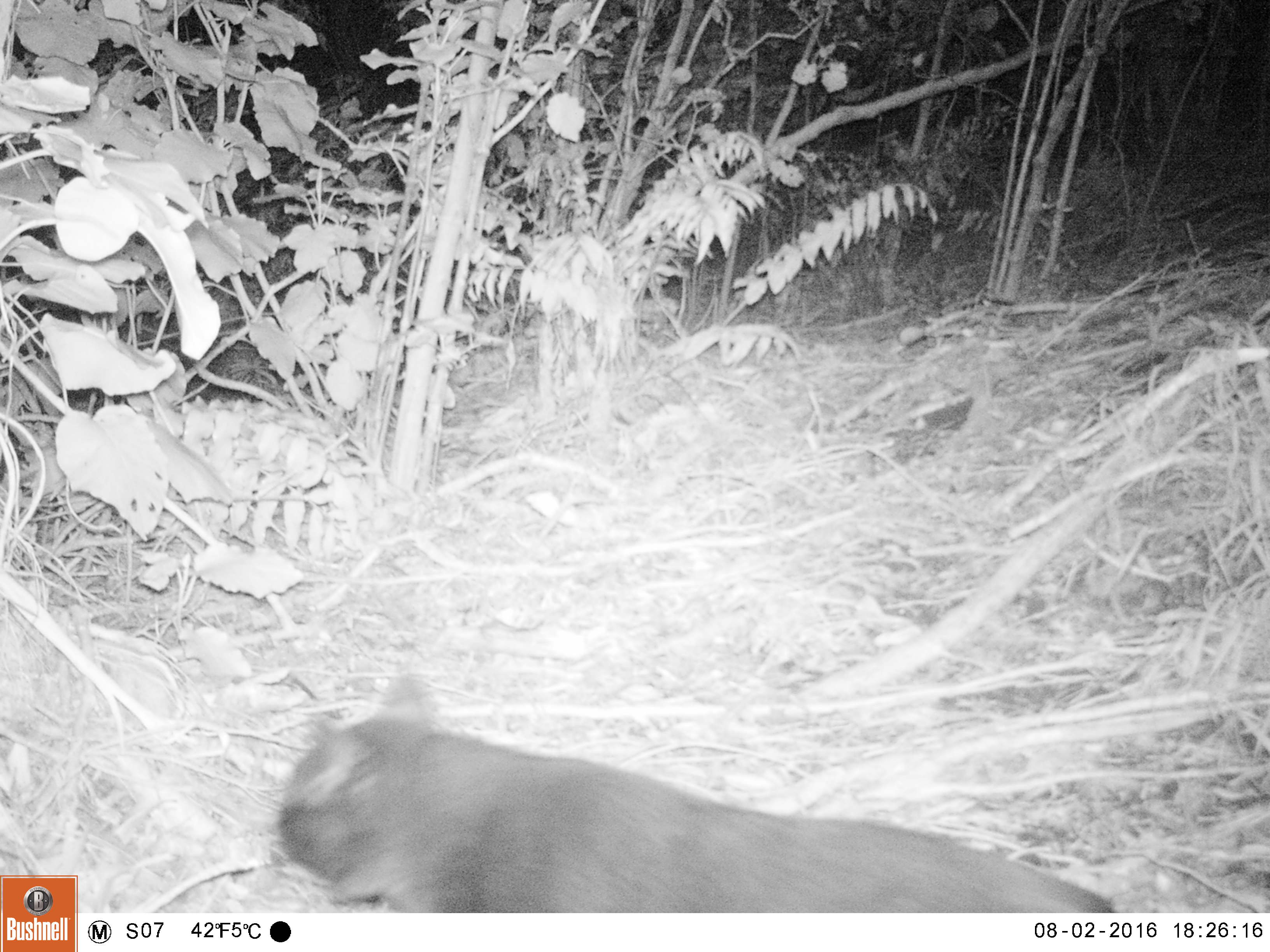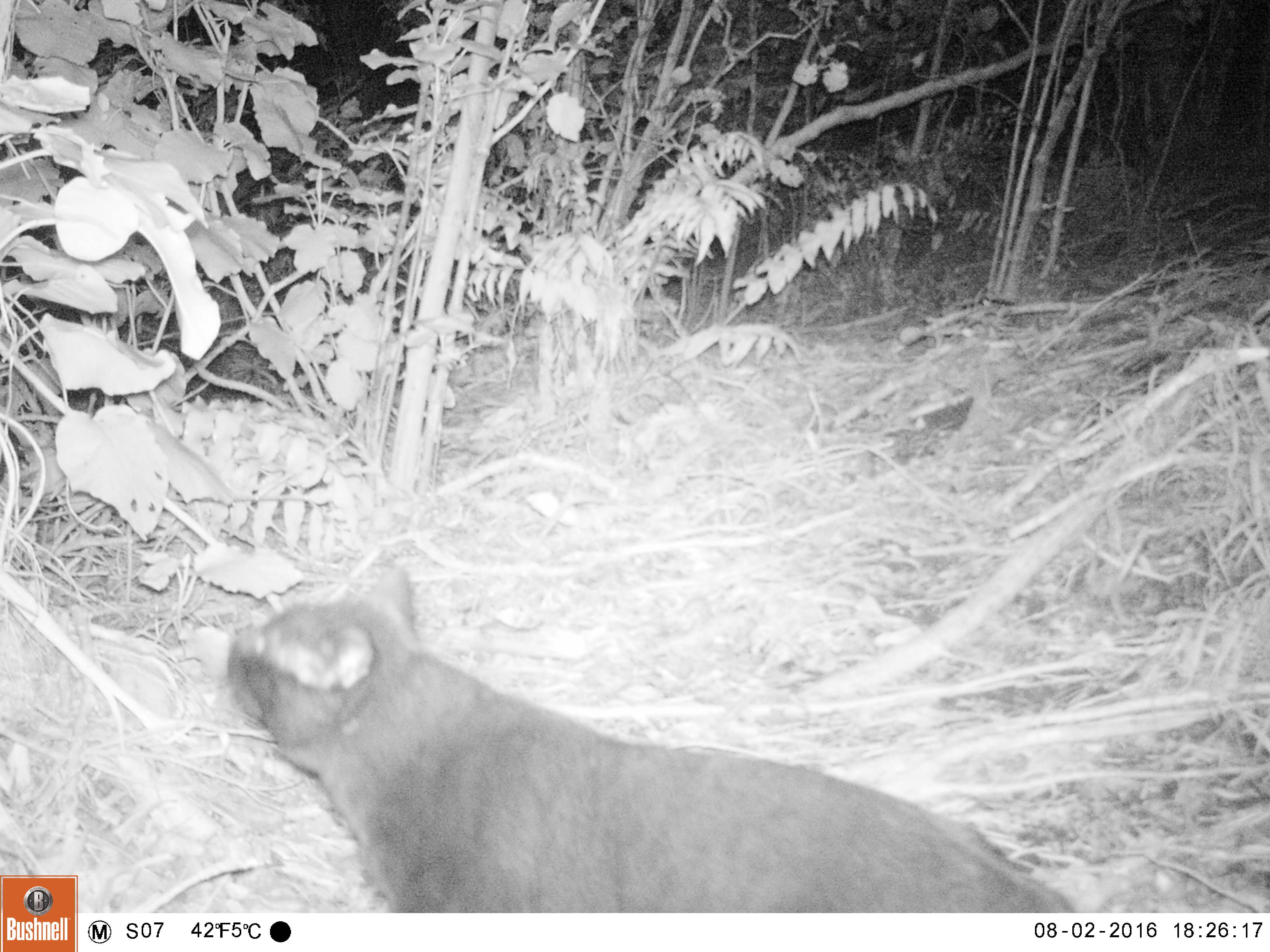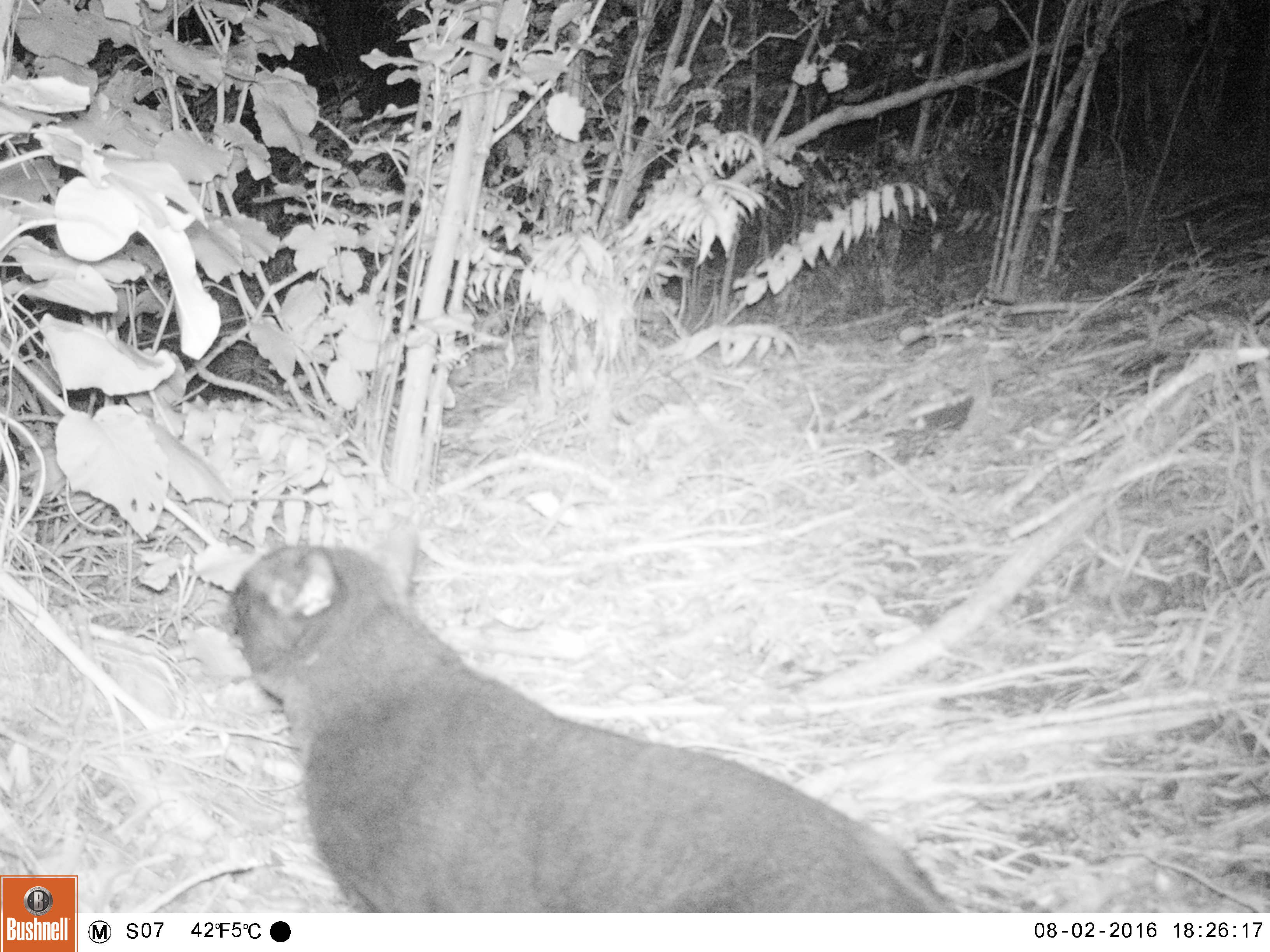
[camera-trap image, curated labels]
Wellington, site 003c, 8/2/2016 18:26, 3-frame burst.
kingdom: Animalia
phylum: Chordata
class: Mammalia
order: Carnivora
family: Felidae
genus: Felis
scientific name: Felis catus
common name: cat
Cat (Felis catus).